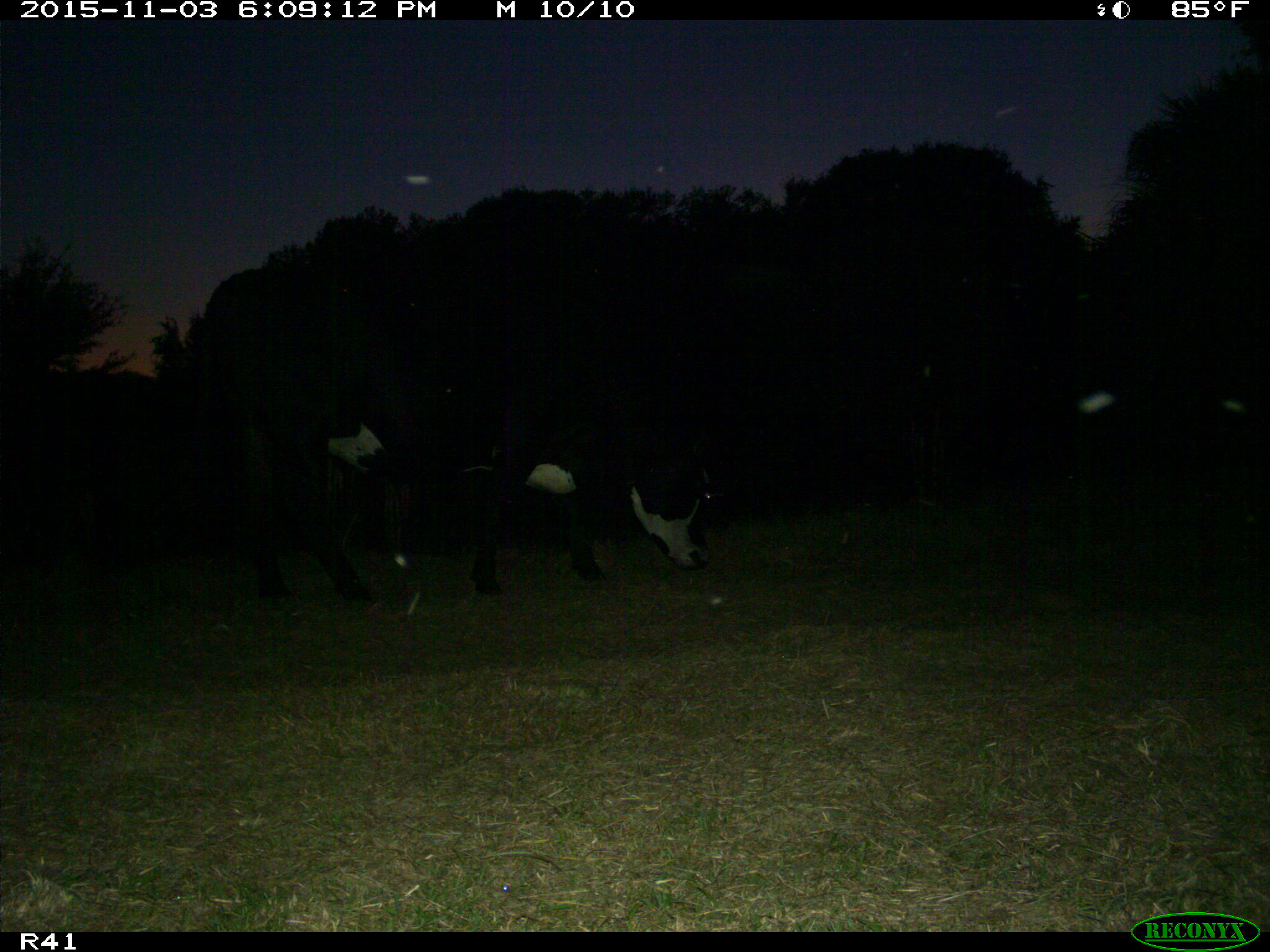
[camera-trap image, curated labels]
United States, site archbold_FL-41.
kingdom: Animalia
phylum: Chordata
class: Mammalia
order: Artiodactyla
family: Bovidae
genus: Bos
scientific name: Bos taurus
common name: domestic cow